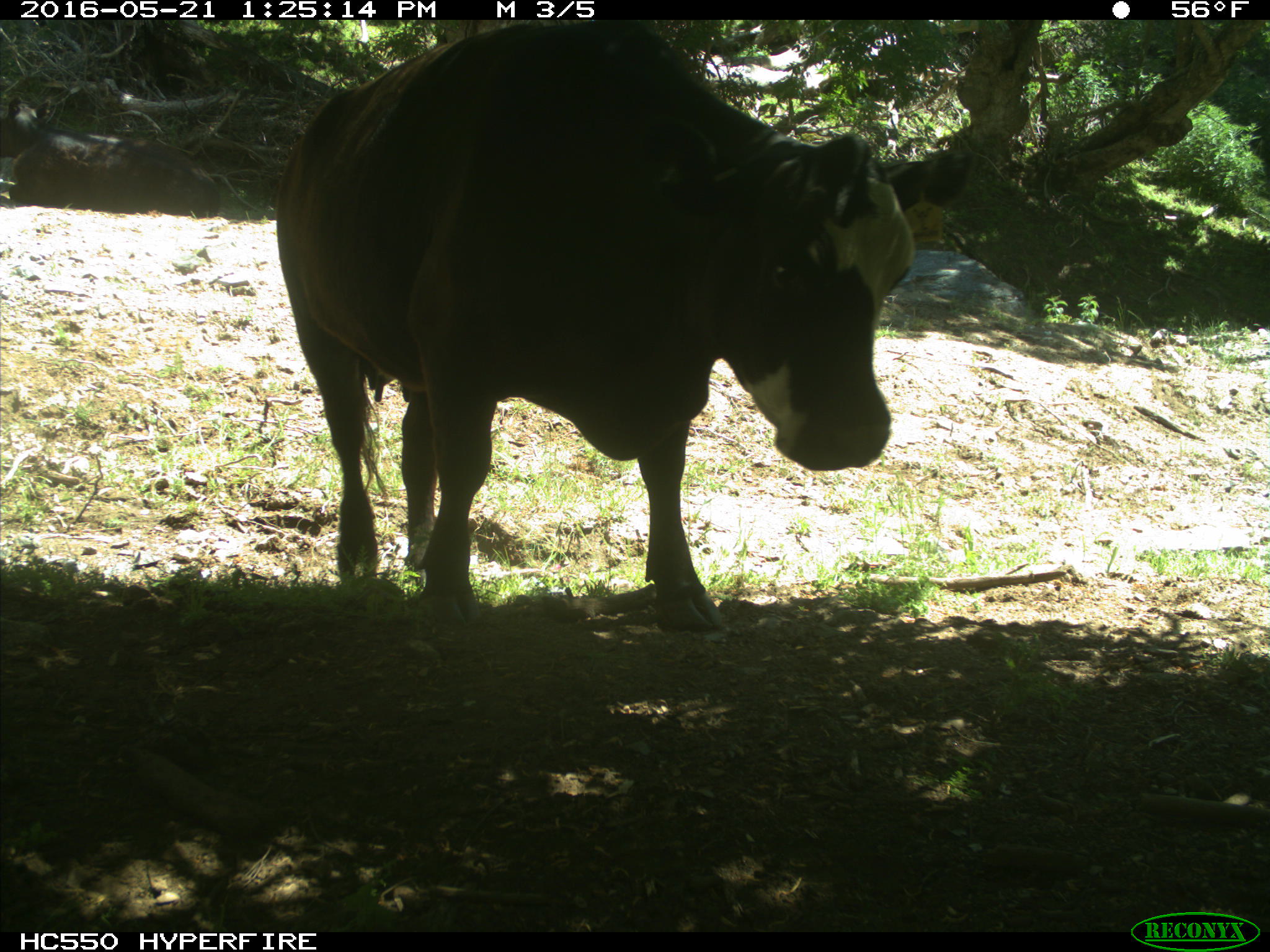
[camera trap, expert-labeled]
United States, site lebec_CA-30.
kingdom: Animalia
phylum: Chordata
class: Mammalia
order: Artiodactyla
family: Bovidae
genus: Bos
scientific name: Bos taurus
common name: domestic cow